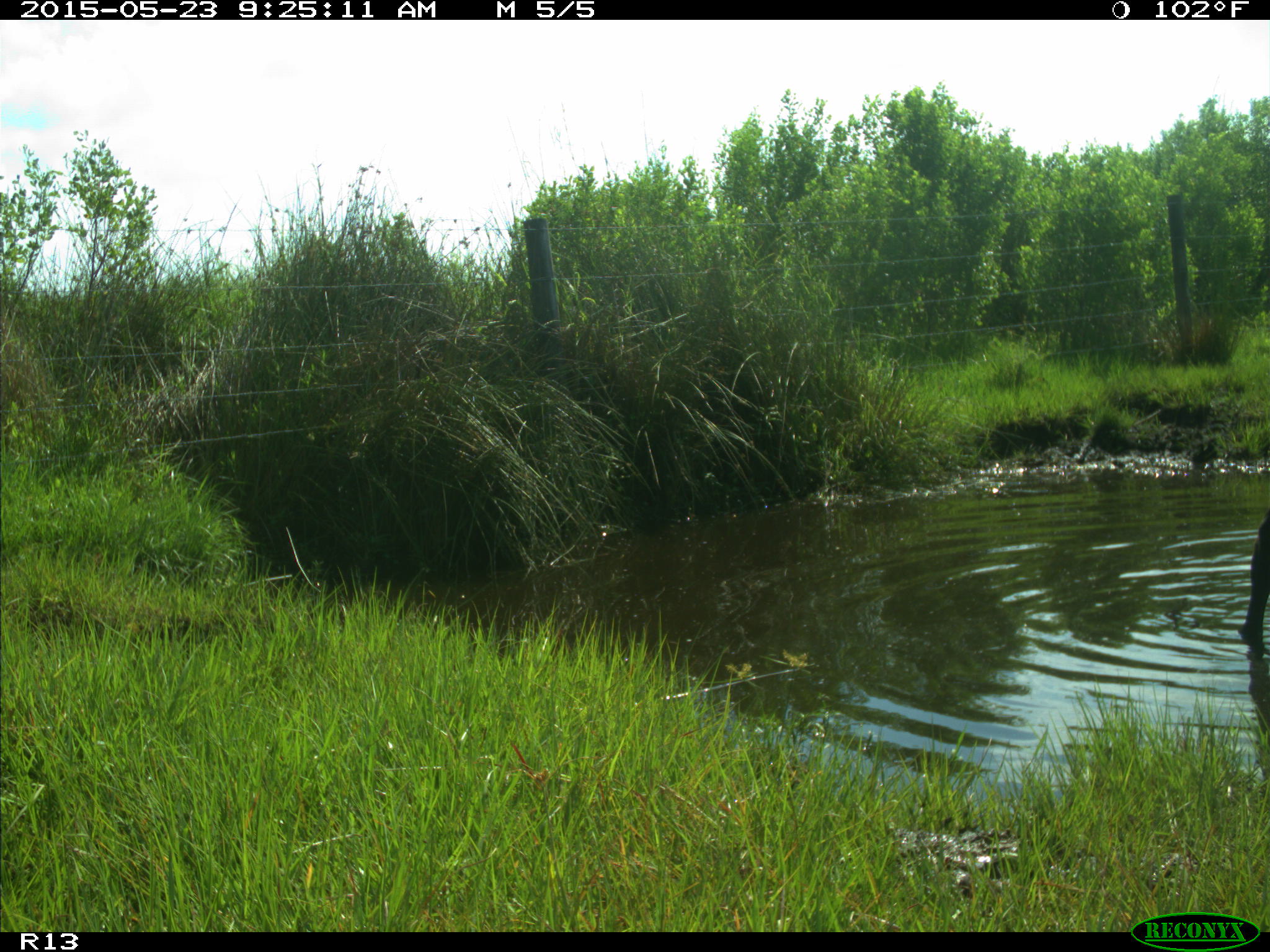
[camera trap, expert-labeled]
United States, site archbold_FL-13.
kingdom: Animalia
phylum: Chordata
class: Mammalia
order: Artiodactyla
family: Bovidae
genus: Bos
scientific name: Bos taurus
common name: domestic cow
Bos taurus (domestic cow).